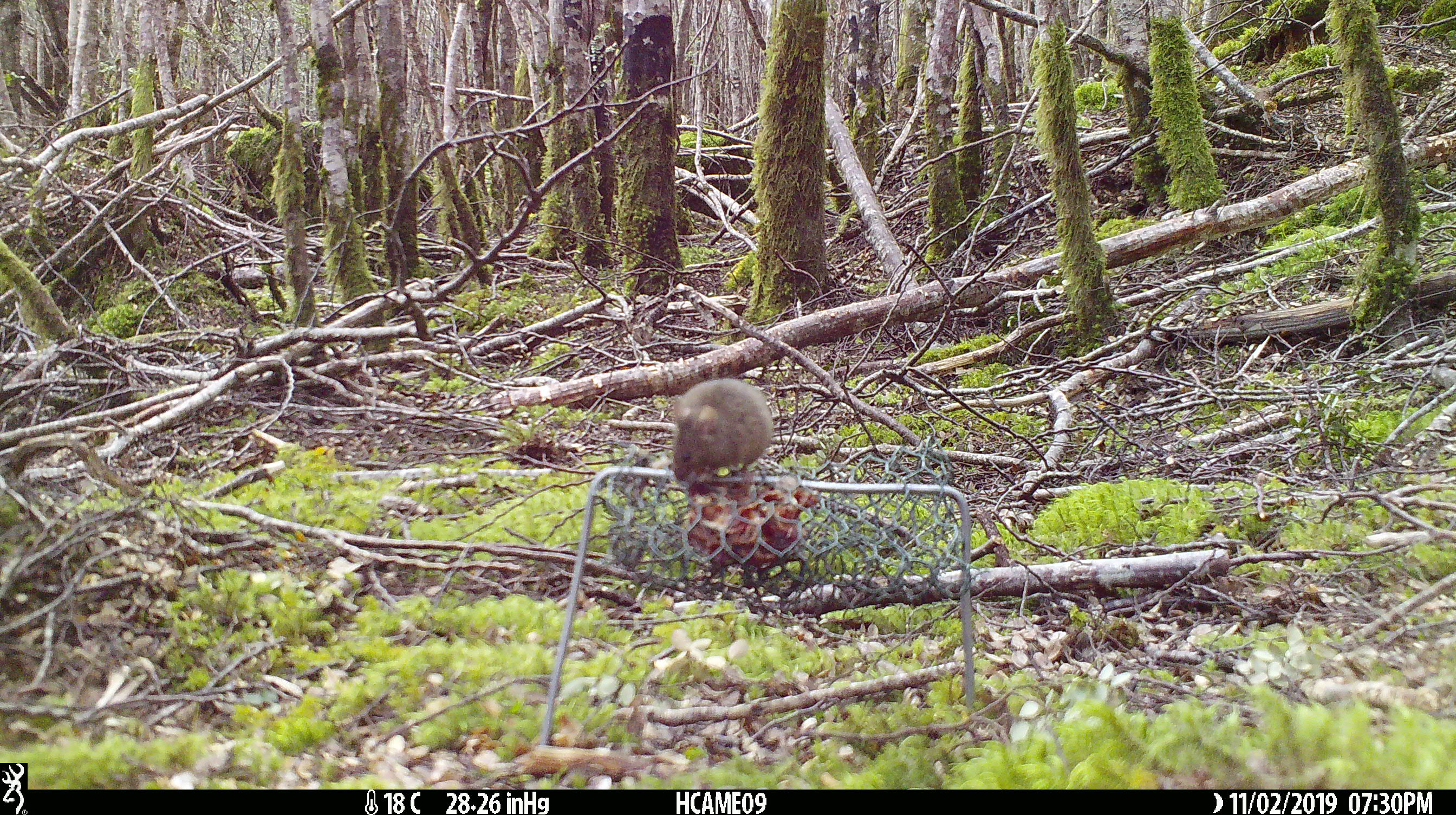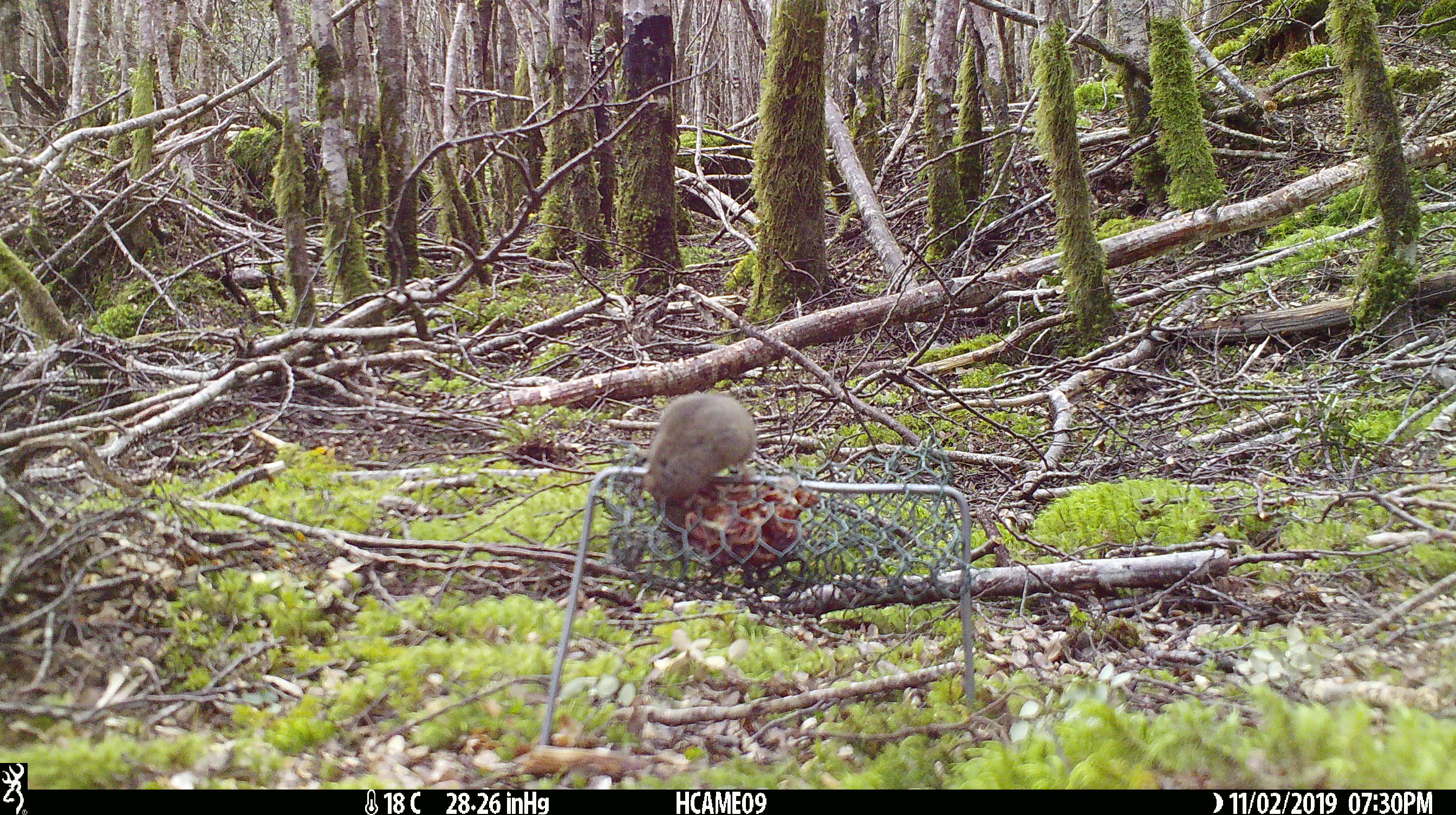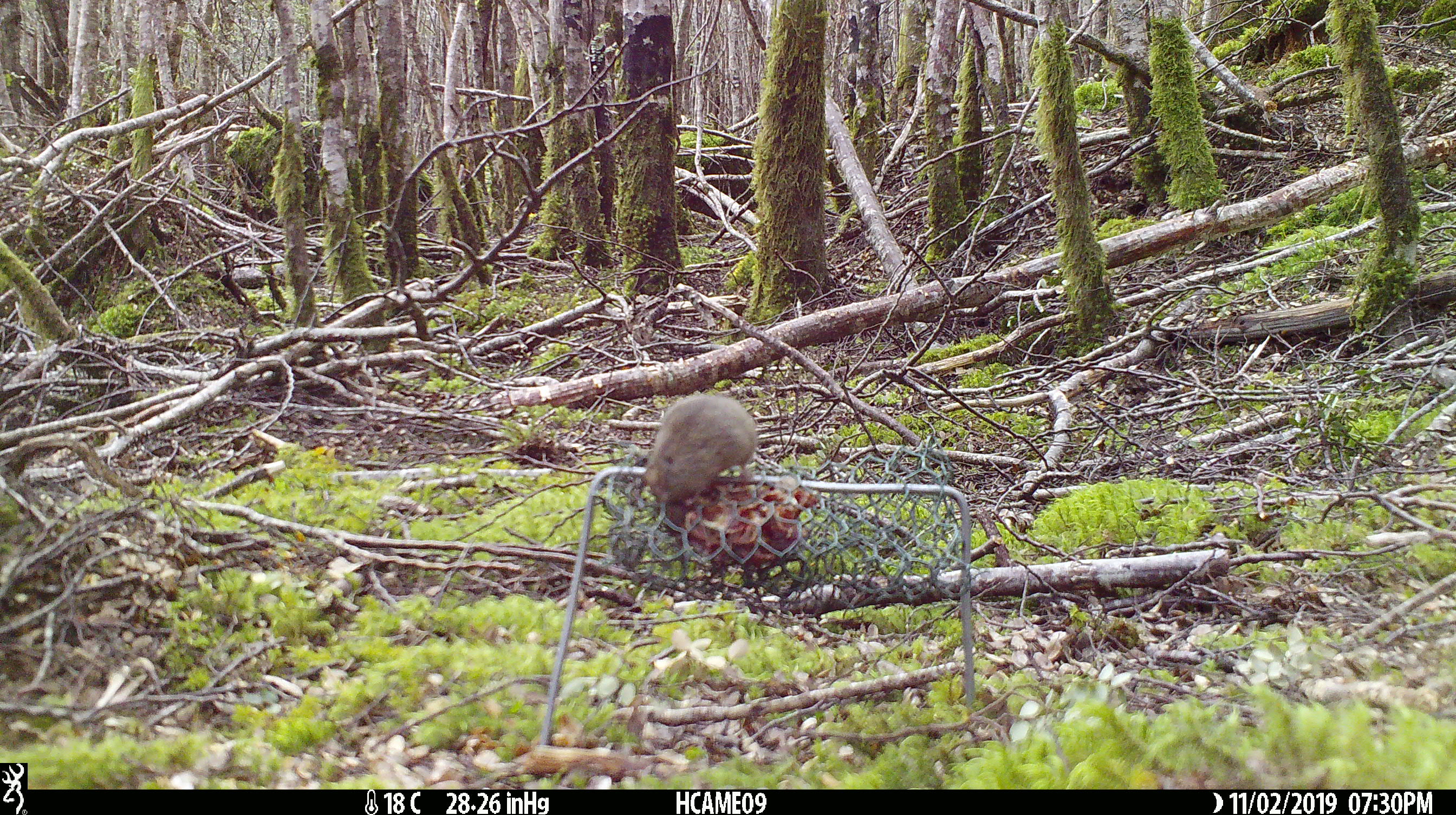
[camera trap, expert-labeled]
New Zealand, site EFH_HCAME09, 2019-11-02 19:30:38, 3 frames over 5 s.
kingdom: Animalia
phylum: Chordata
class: Mammalia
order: Rodentia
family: Muridae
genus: Mus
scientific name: Mus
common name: mouse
Mouse (Mus).